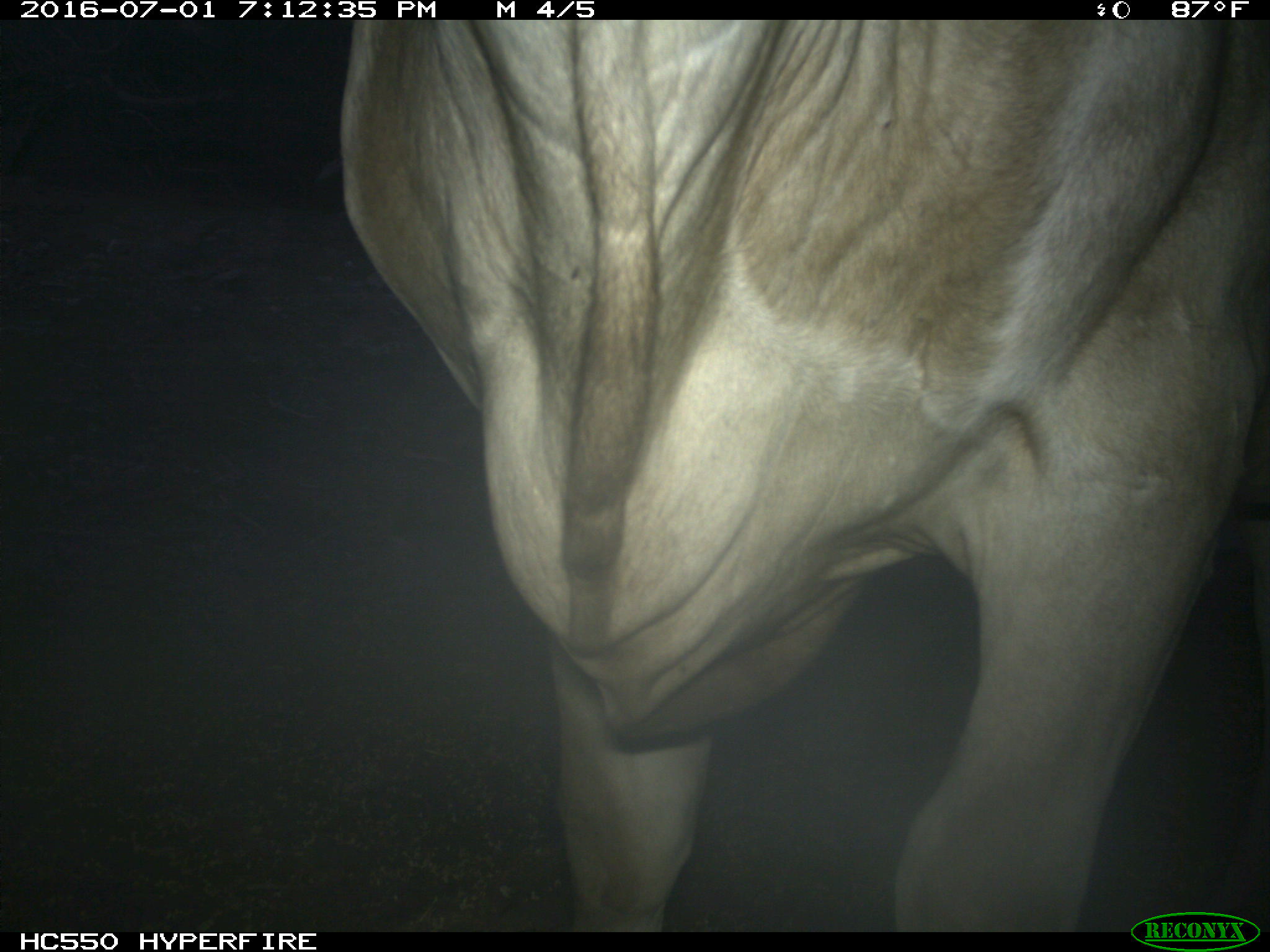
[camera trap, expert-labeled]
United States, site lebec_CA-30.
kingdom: Animalia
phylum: Chordata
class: Mammalia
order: Artiodactyla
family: Bovidae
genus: Bos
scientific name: Bos taurus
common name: domestic cow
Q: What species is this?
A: Bos taurus (domestic cow).